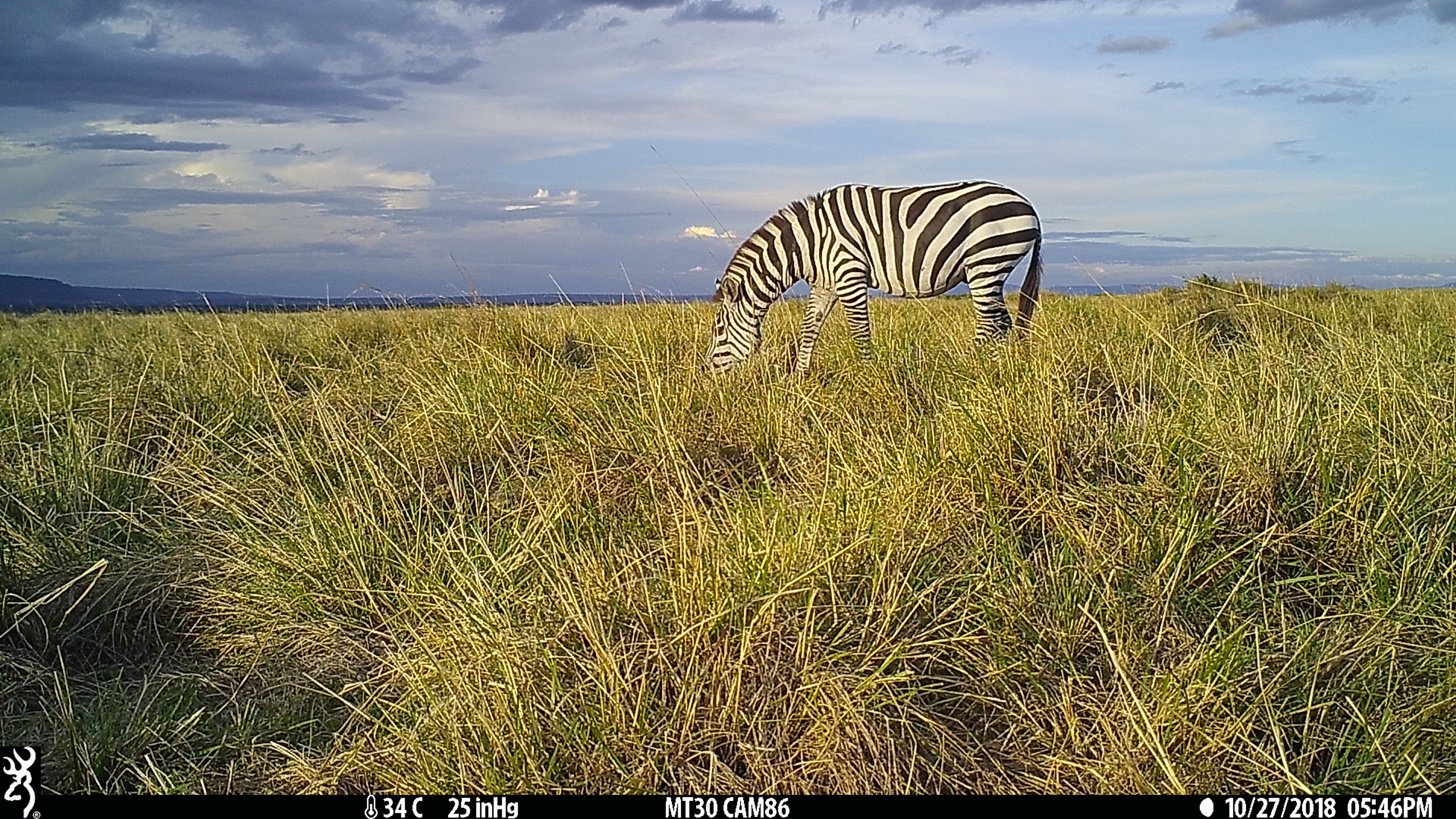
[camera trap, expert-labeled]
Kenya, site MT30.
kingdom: Animalia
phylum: Chordata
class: Mammalia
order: Perissodactyla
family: Equidae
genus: Equus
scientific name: Equus quagga burchellii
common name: burchell's zebra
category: zebra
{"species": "zebra (burchell's zebra) (Equus quagga burchellii)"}